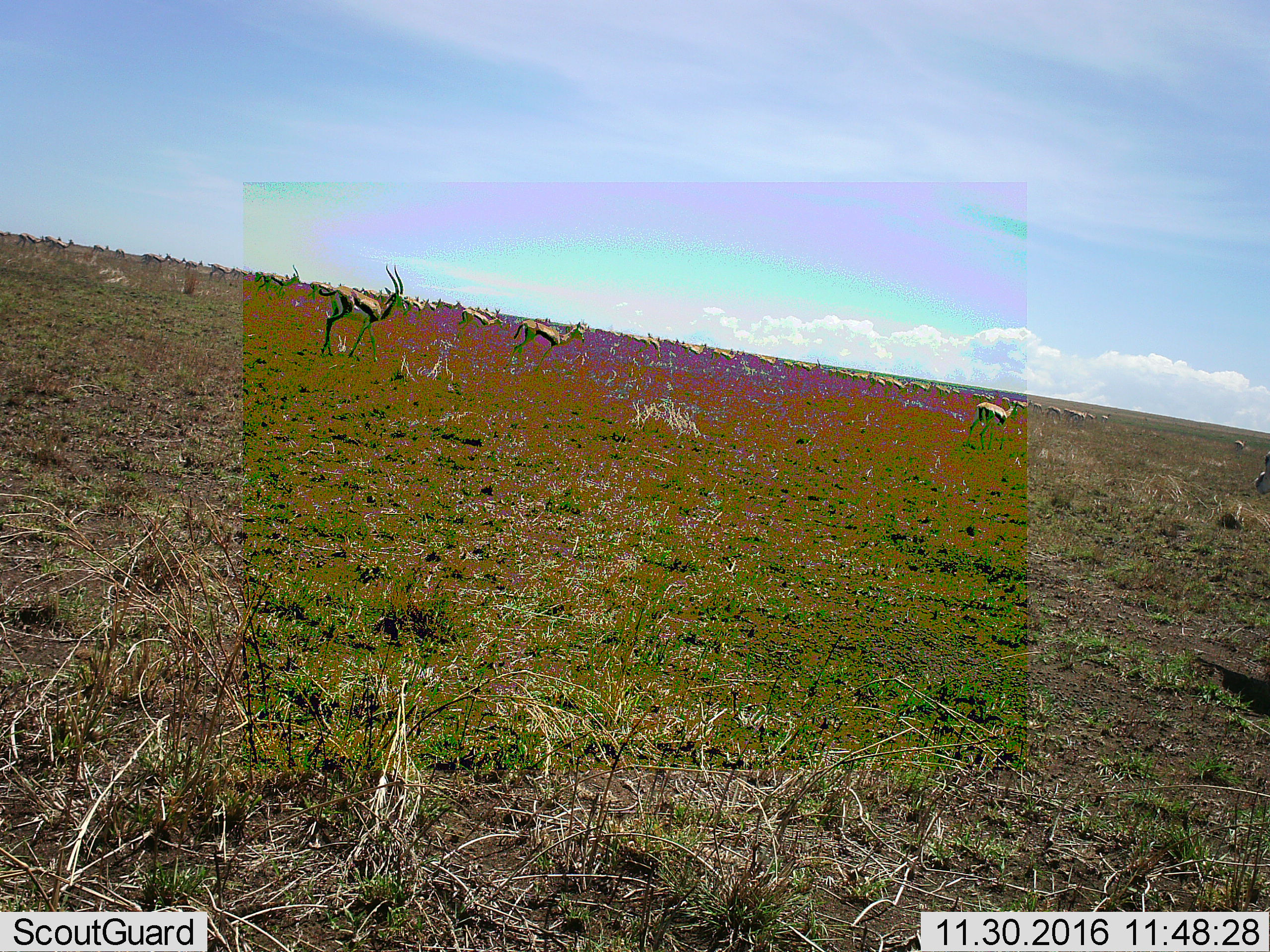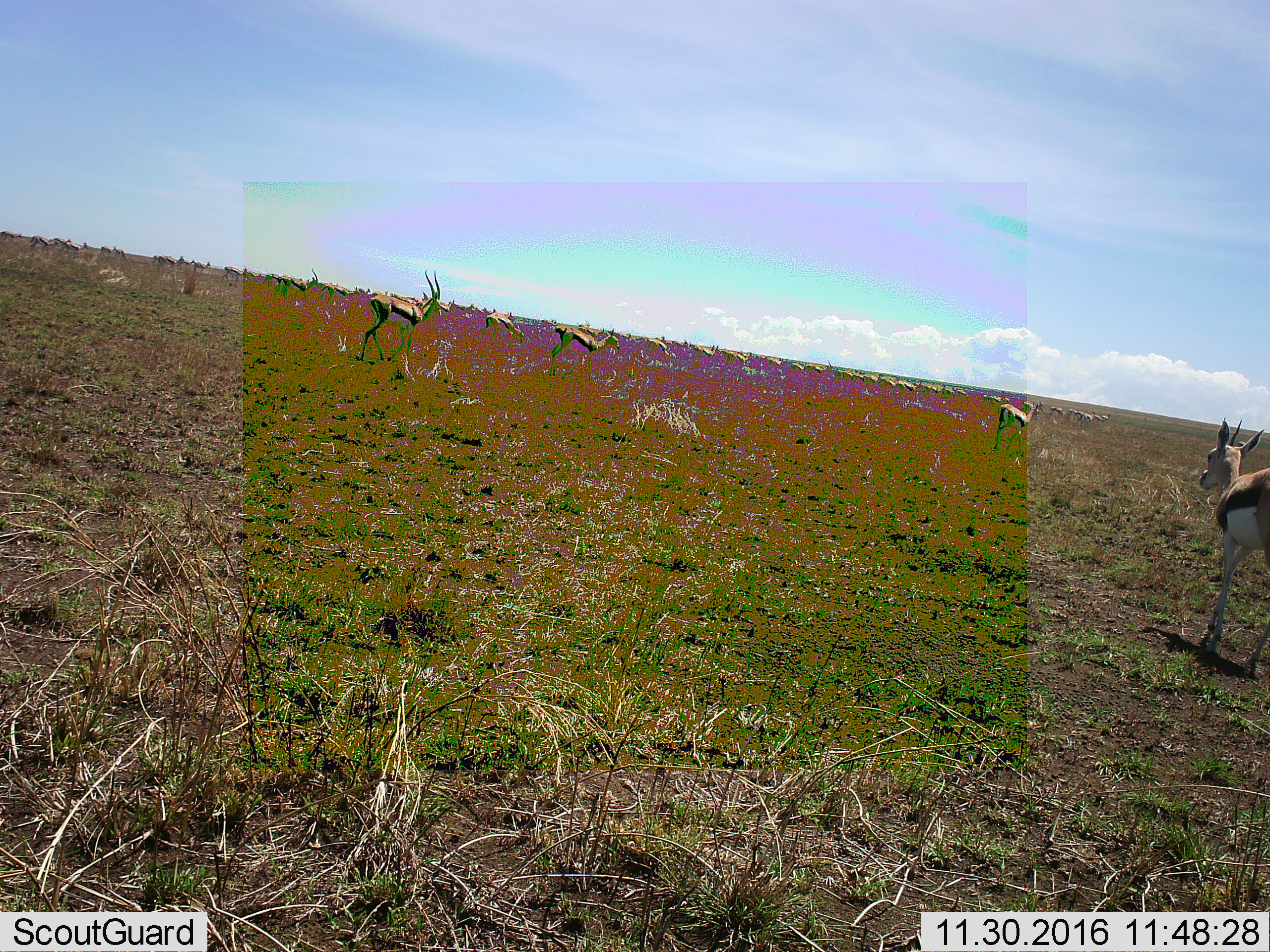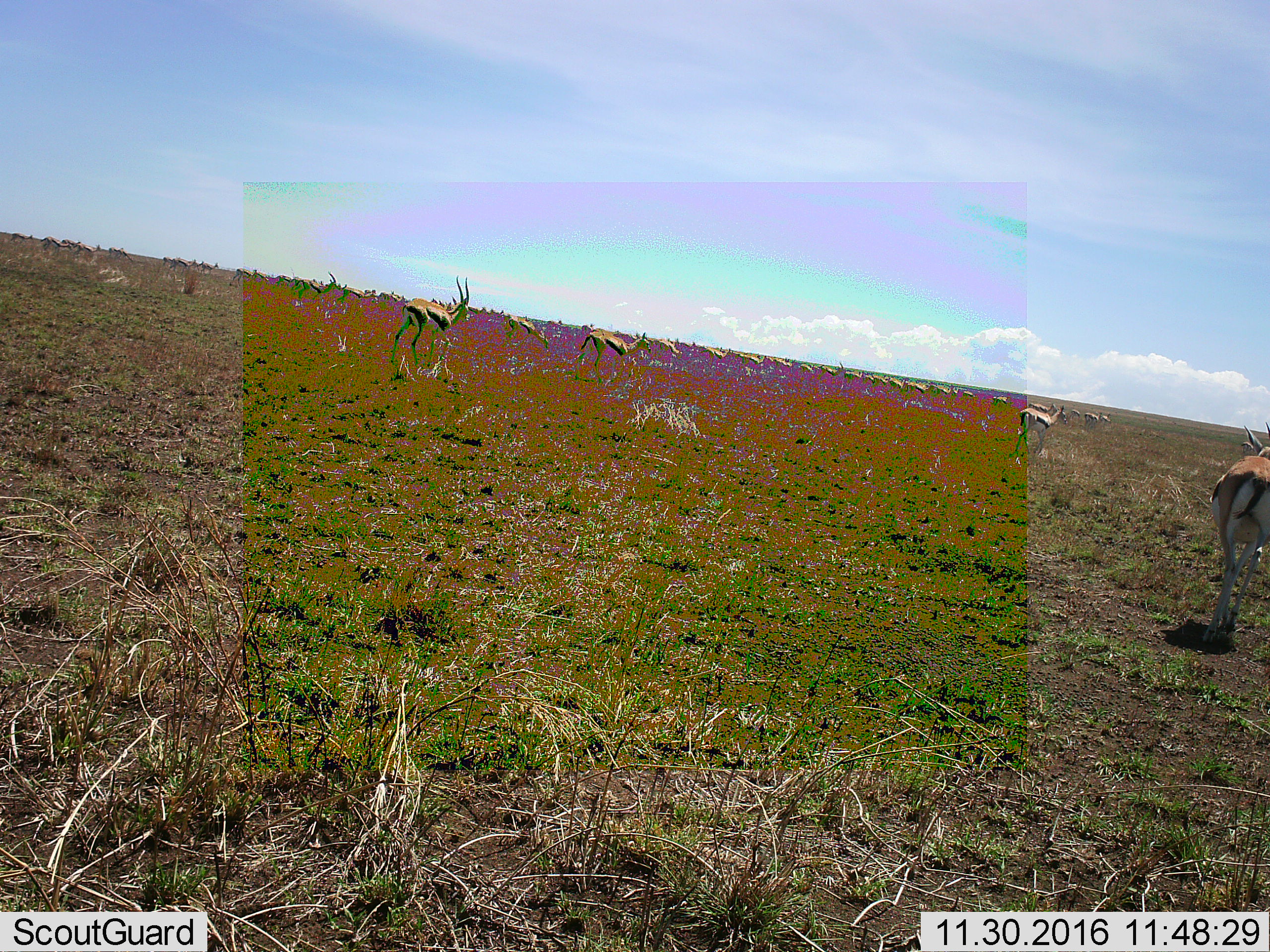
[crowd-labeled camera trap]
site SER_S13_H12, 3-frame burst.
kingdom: Animalia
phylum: Chordata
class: Mammalia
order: Artiodactyla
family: Bovidae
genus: Eudorcas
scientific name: Eudorcas thomsonii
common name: thomson's gazelle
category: gazellethomsons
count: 51+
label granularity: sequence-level